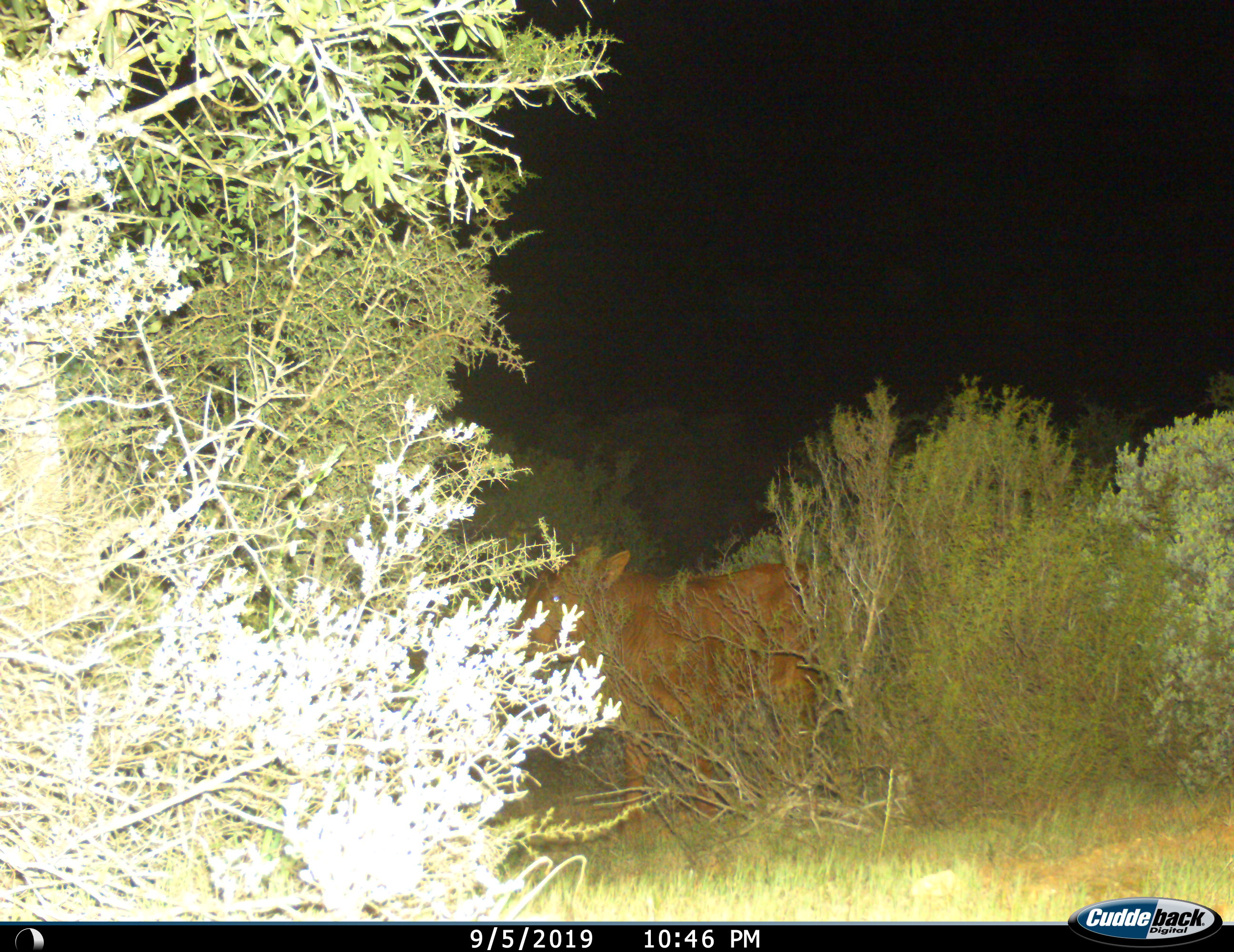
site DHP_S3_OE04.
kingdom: Animalia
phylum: Chordata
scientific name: Vertebrata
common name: domestic animal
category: domesticanimal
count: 1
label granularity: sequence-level